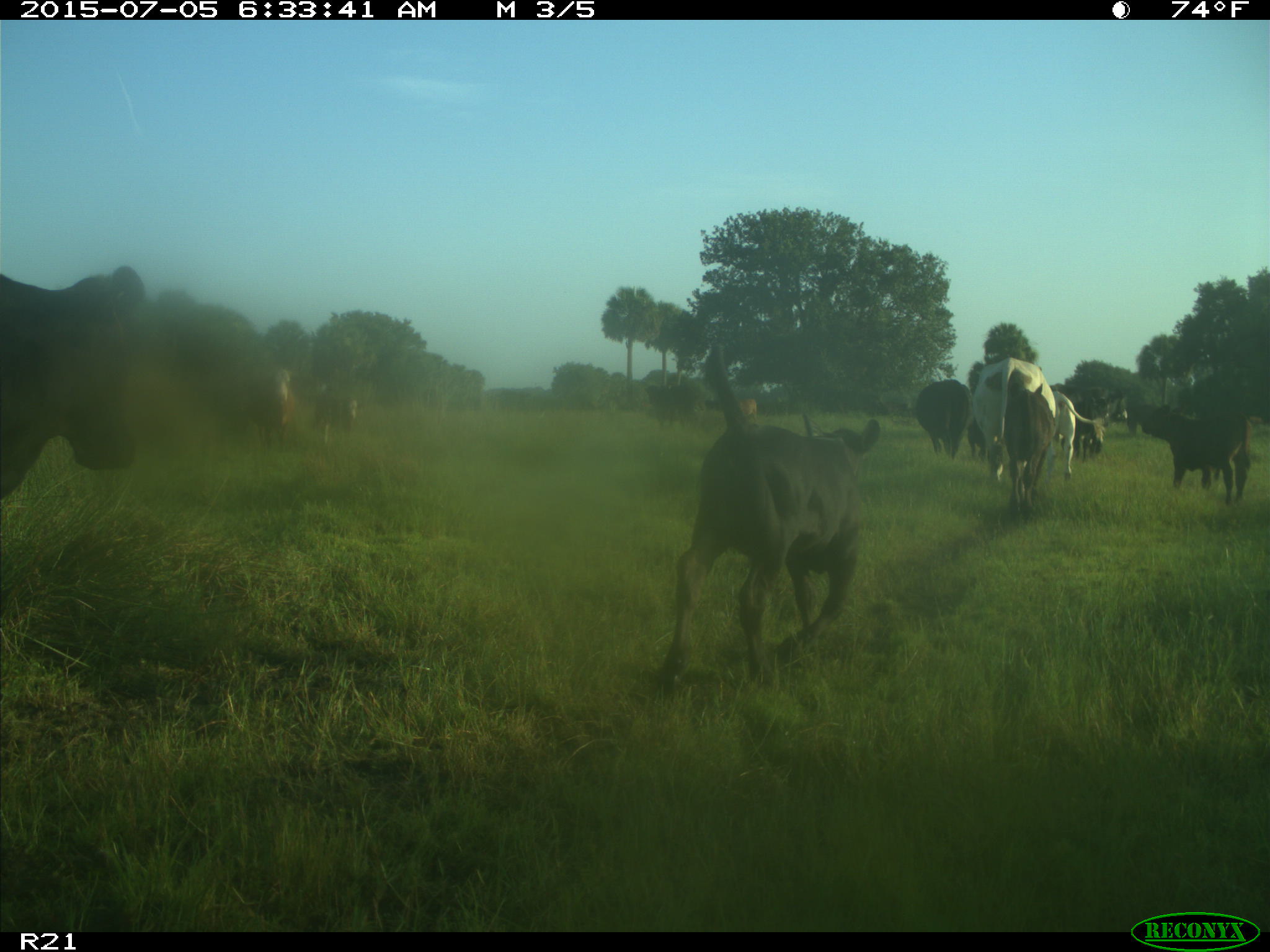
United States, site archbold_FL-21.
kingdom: Animalia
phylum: Chordata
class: Mammalia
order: Artiodactyla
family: Bovidae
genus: Bos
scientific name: Bos taurus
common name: domestic cow